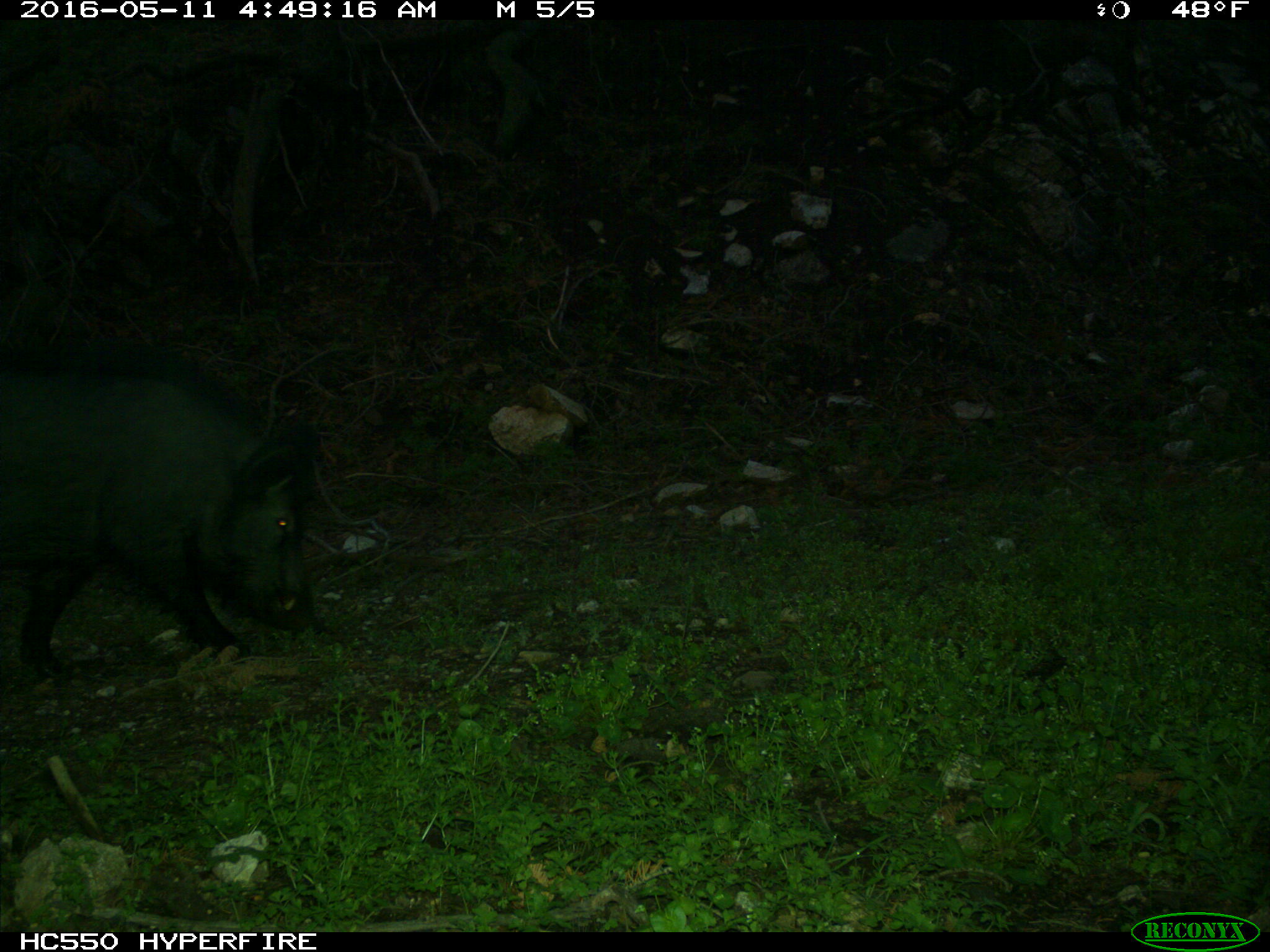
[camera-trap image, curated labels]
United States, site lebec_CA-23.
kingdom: Animalia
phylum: Chordata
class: Mammalia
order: Artiodactyla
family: Suidae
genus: Sus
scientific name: Sus scrofa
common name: wild boar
Sus scrofa (wild boar).